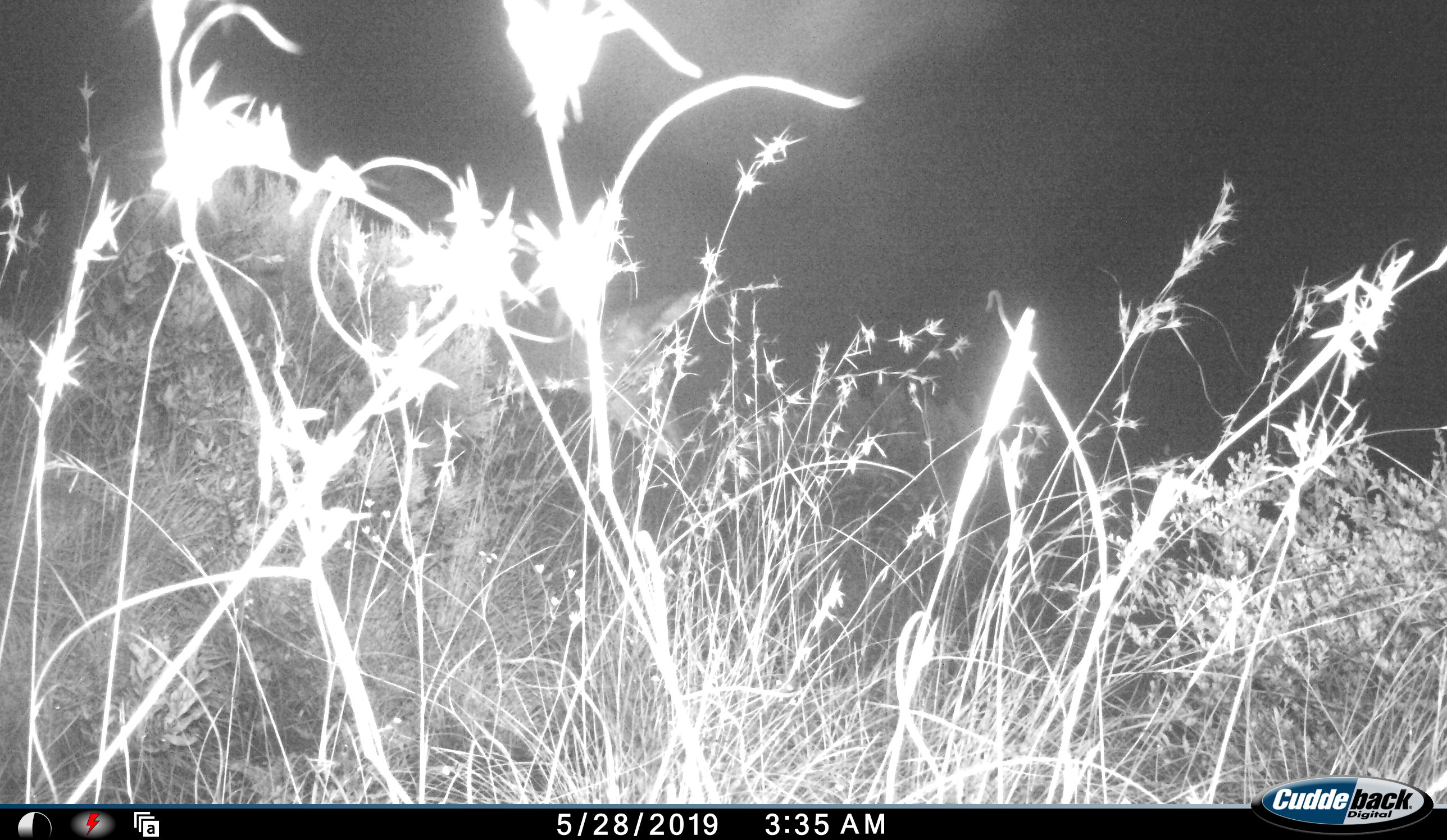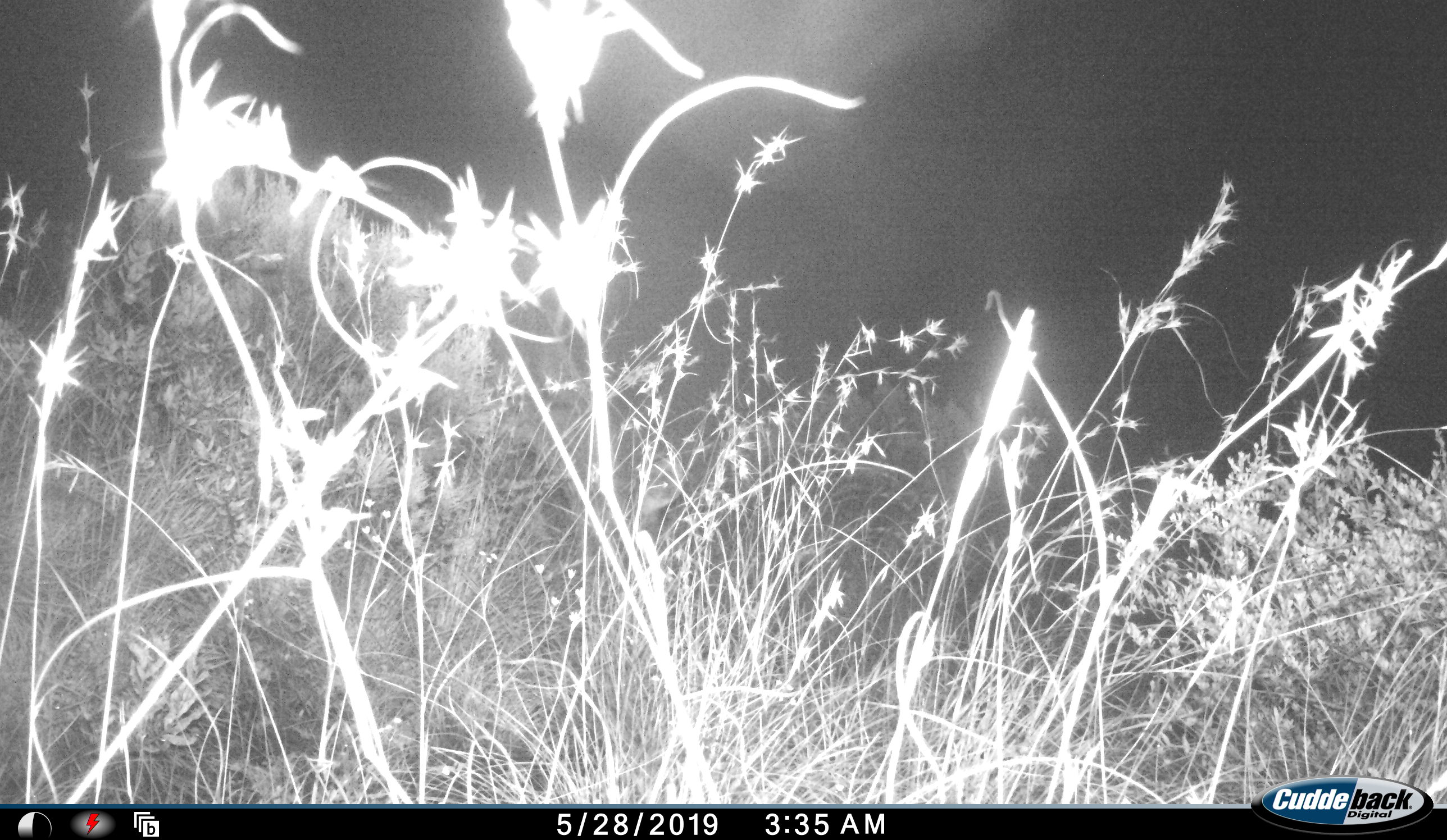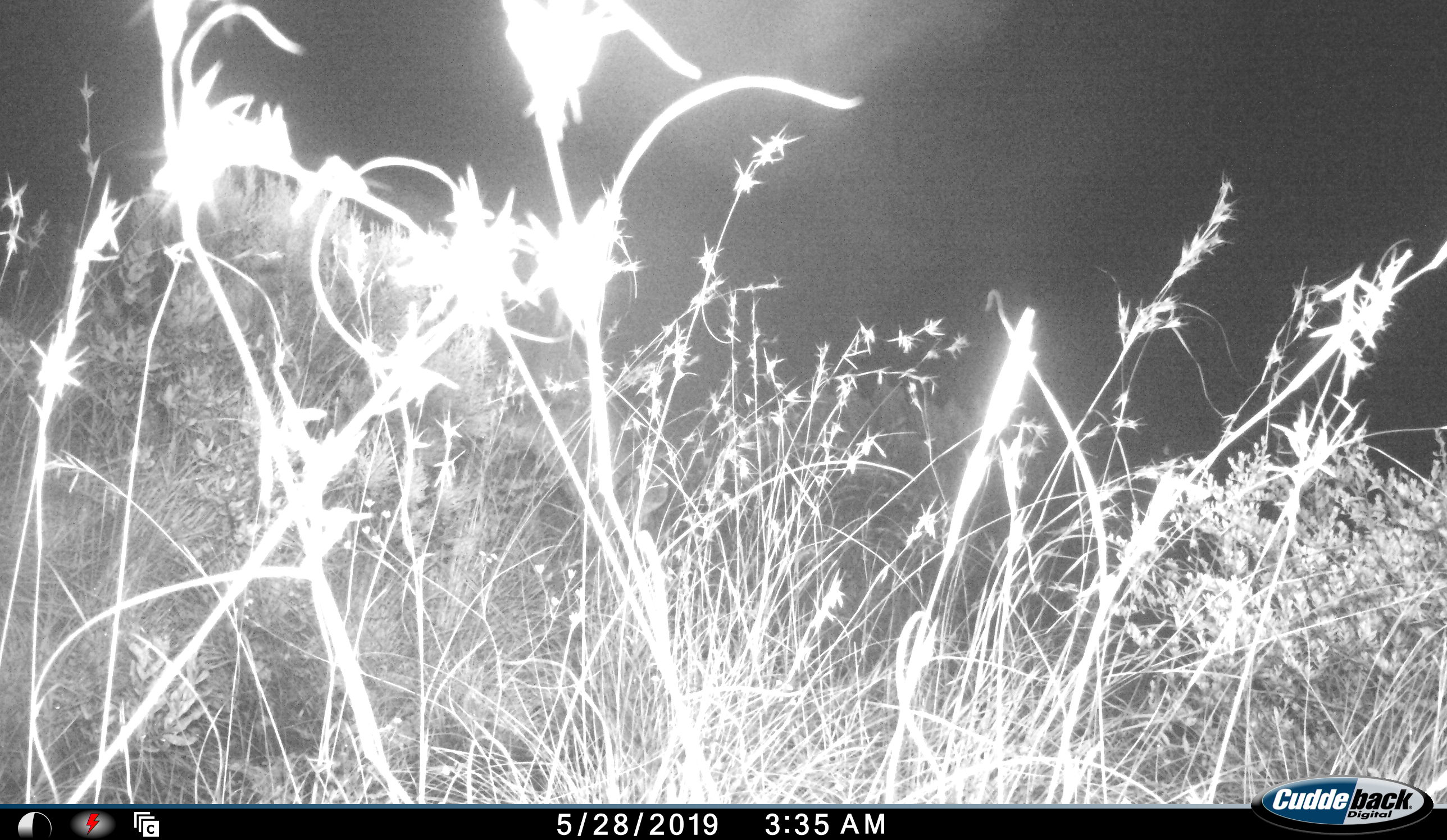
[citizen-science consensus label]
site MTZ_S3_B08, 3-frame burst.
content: unidentified animal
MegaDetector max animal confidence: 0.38